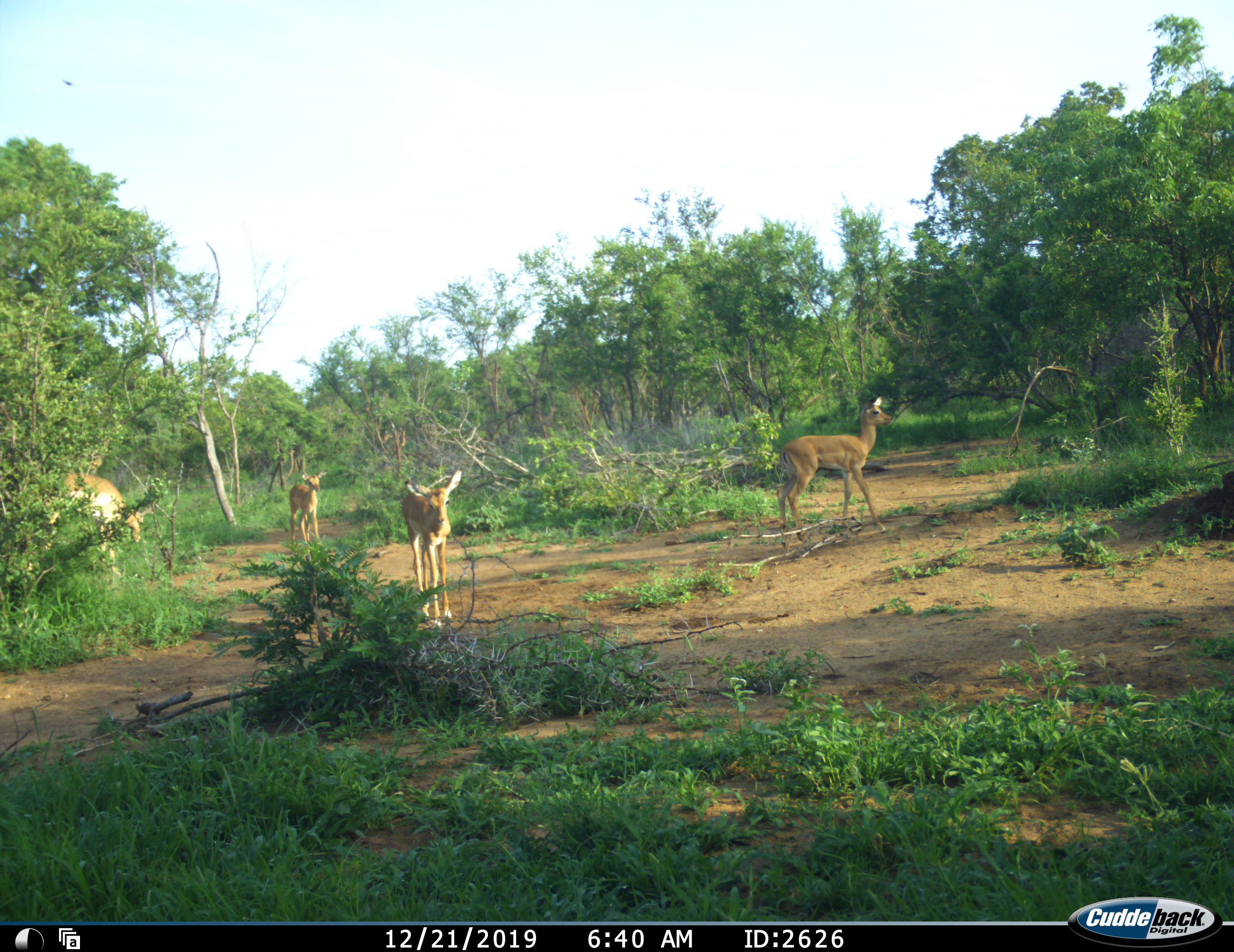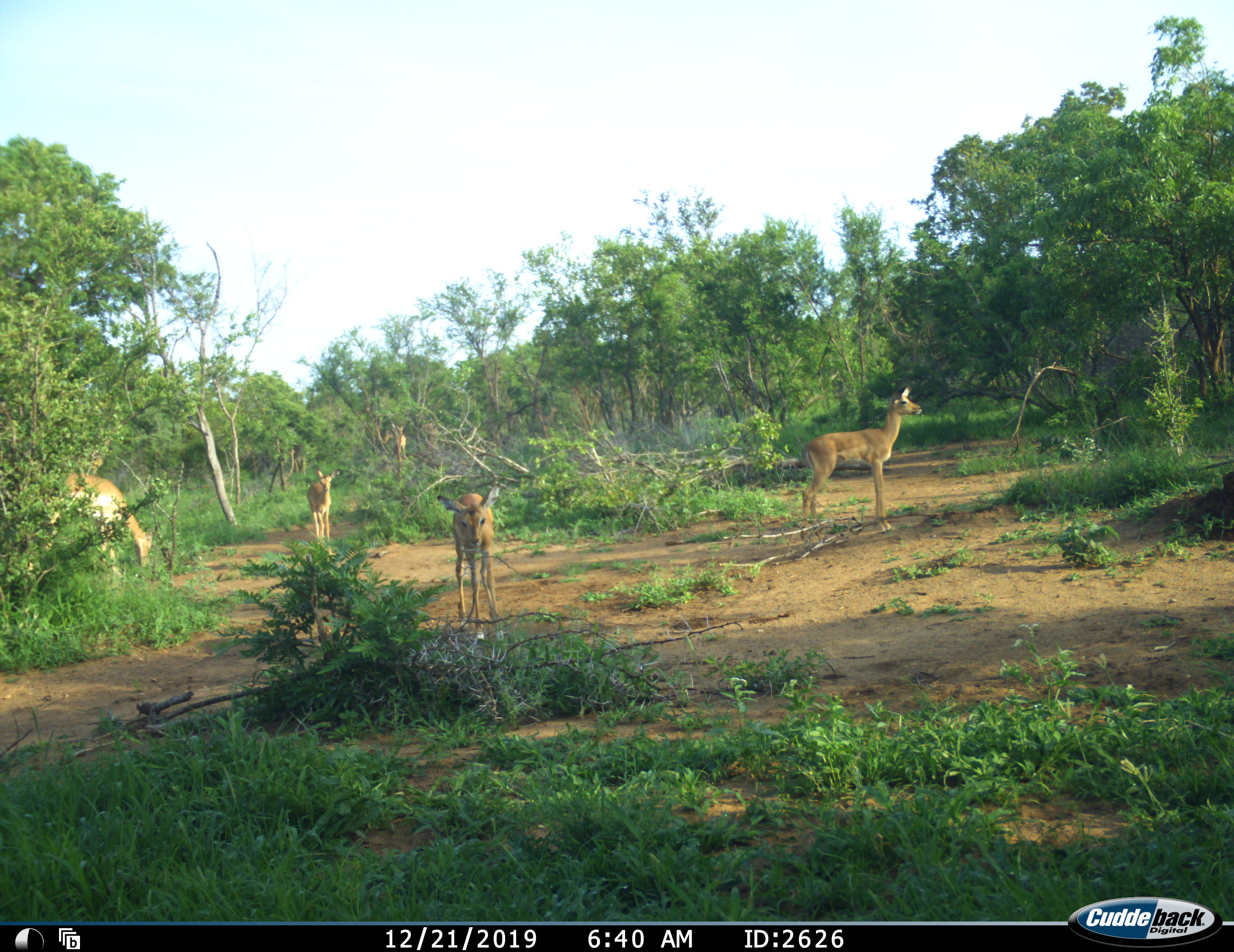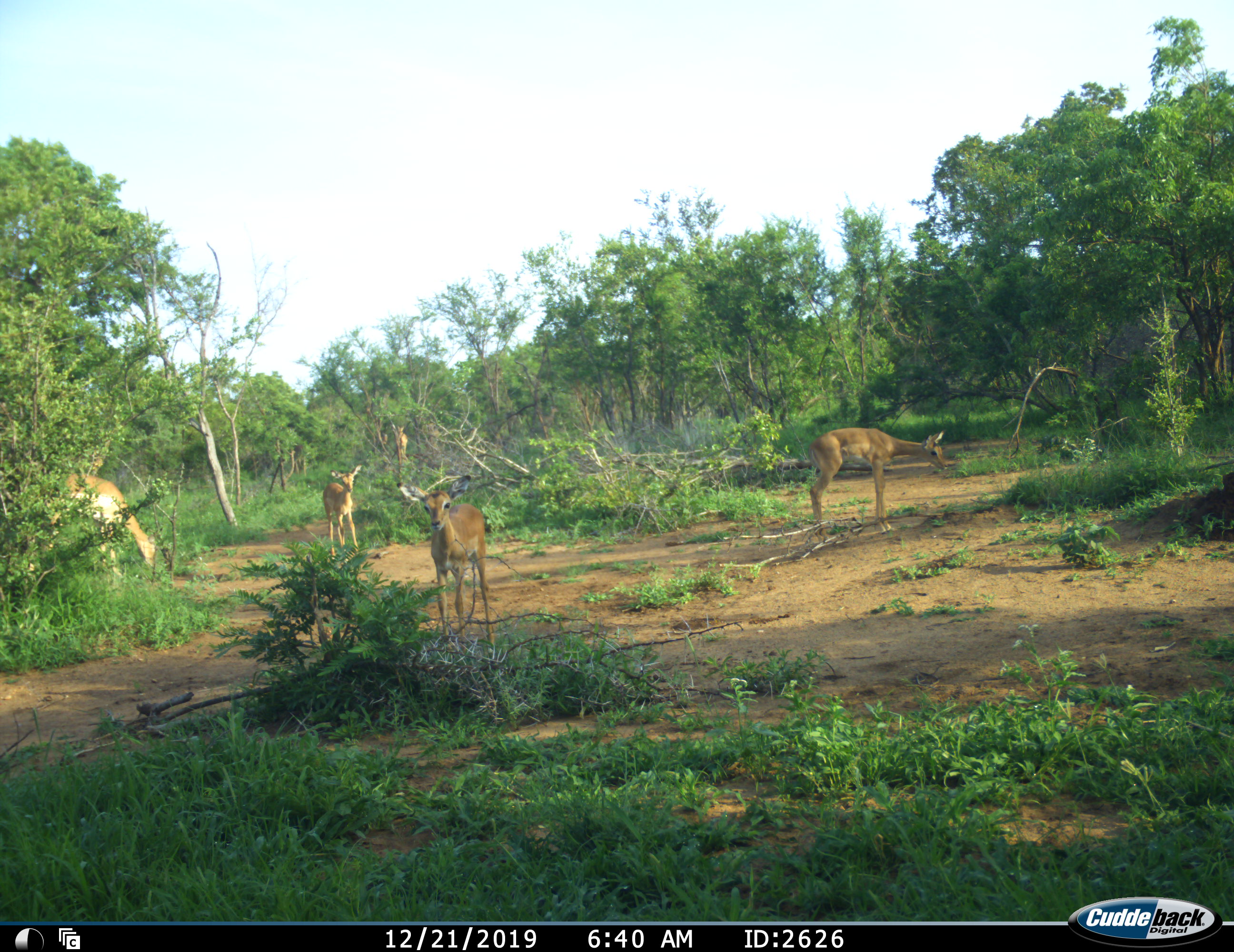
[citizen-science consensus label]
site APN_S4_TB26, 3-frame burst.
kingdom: Animalia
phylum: Chordata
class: Mammalia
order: Artiodactyla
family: Bovidae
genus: Aepyceros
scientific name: Aepyceros melampus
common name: impala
Impala (Aepyceros melampus), count 6. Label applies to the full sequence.